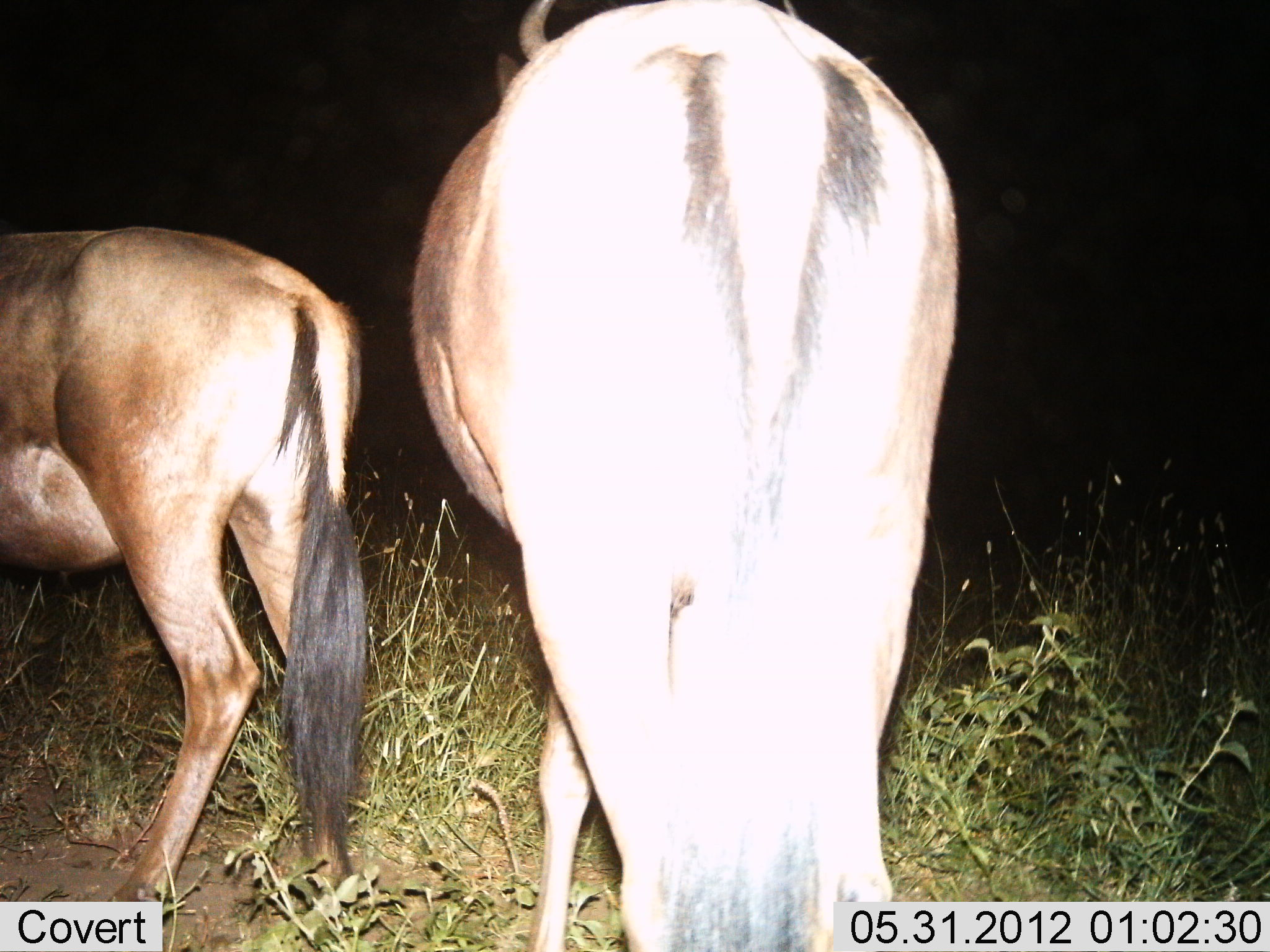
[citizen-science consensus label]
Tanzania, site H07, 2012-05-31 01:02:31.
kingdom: Animalia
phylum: Chordata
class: Mammalia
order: Artiodactyla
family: Bovidae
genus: Connochaetes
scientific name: Connochaetes taurinus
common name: blue wildebeest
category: wildebeest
Wildebeest (blue wildebeest) (Connochaetes taurinus), count 2. Behavior (volunteer vote fractions): standing 90%, resting 0%, moving 10%, interacting 0%. Young present (vote fraction): 0%. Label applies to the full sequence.